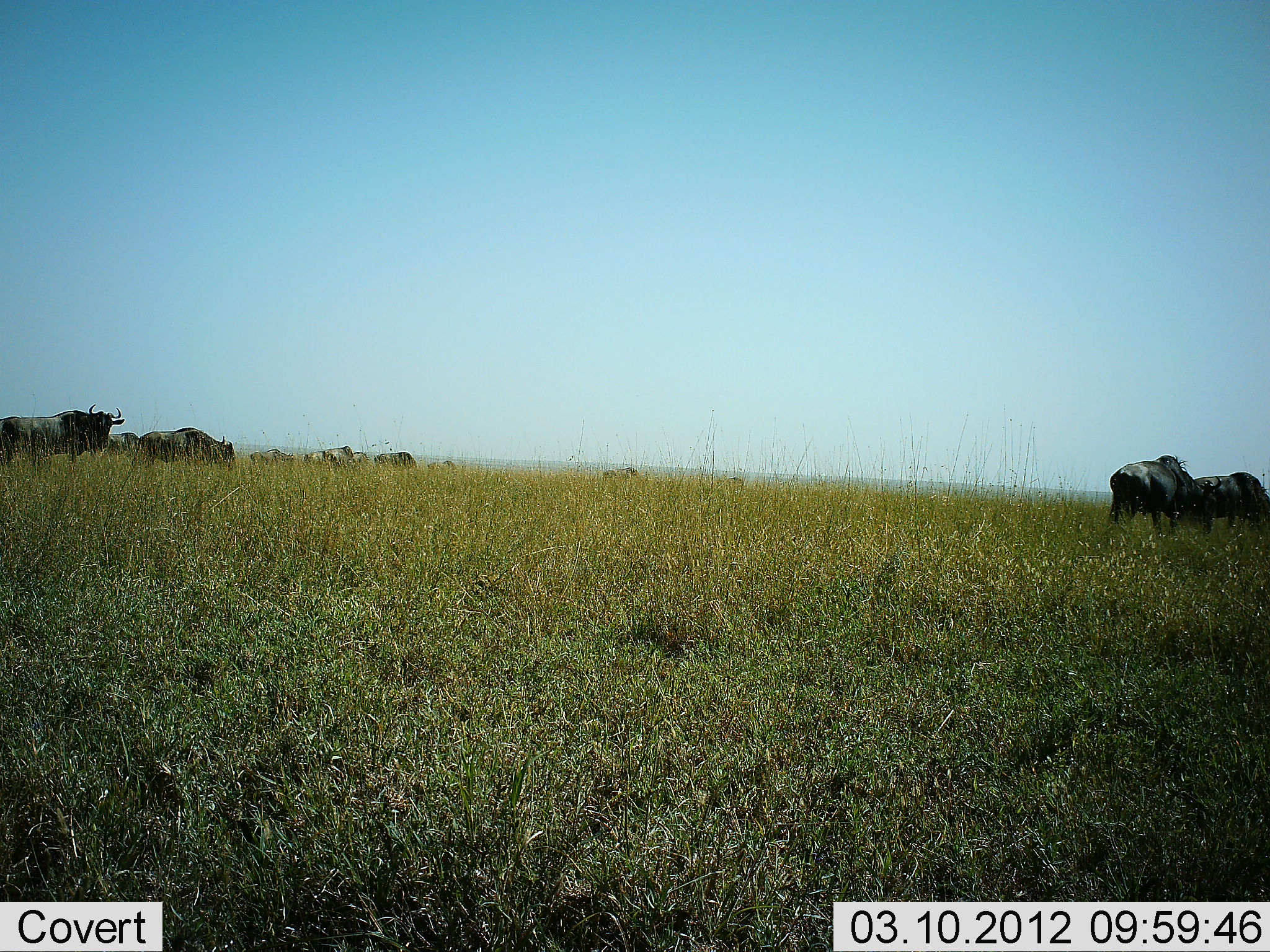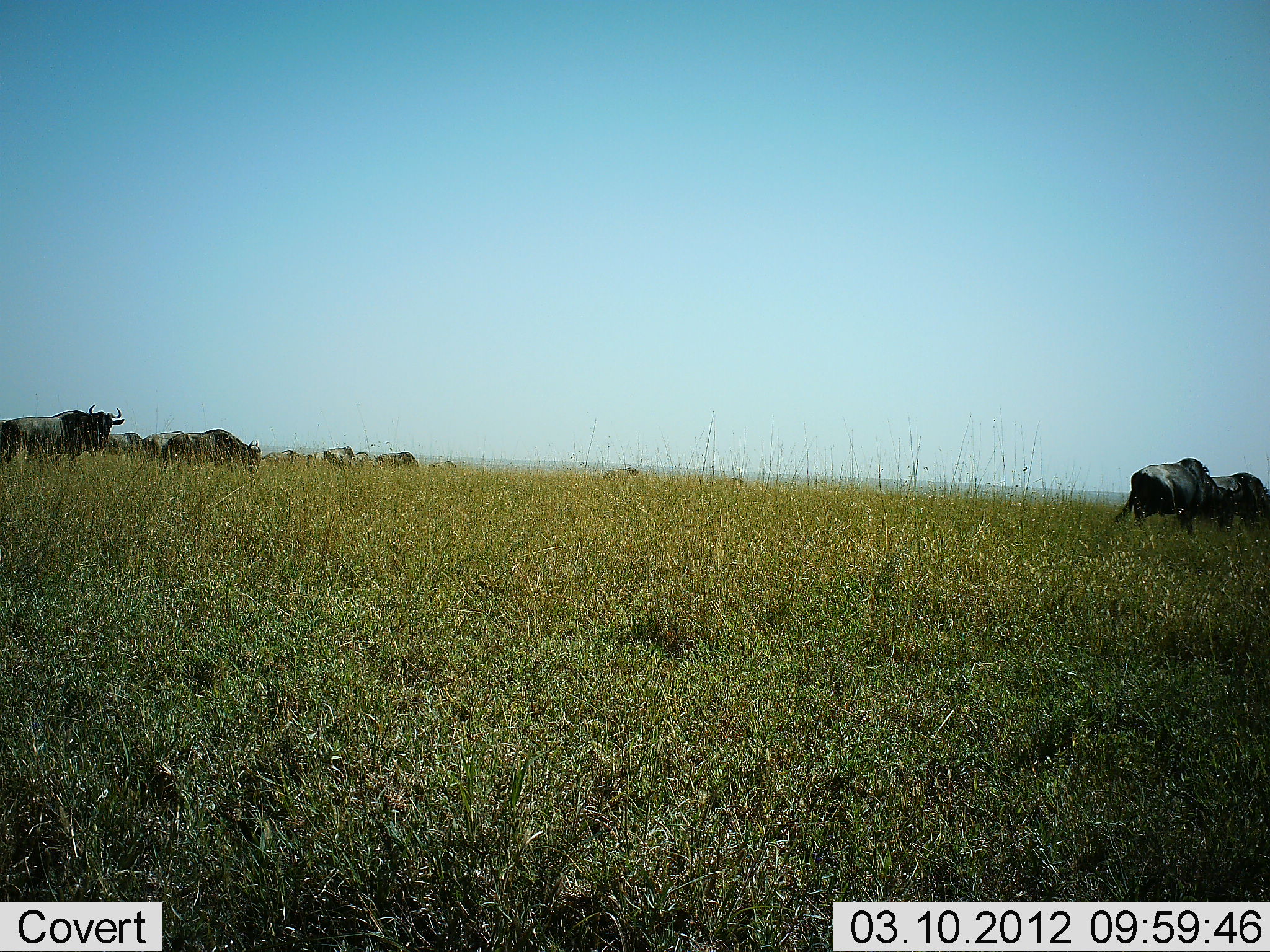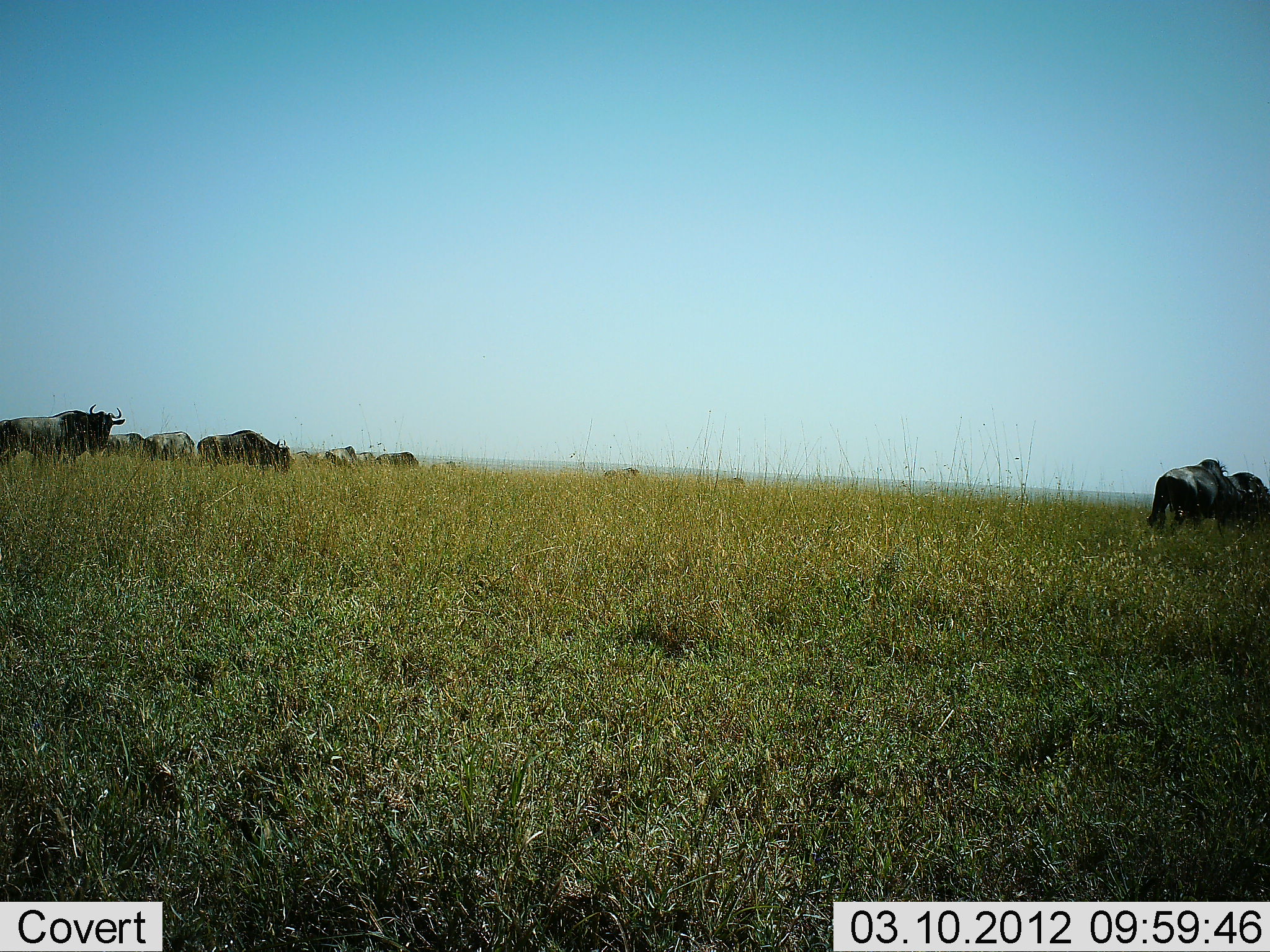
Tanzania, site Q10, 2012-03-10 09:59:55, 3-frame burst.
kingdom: Animalia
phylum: Chordata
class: Mammalia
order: Artiodactyla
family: Bovidae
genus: Connochaetes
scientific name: Connochaetes taurinus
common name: blue wildebeest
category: wildebeest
Wildebeest (blue wildebeest) (Connochaetes taurinus), count 11-50. Behavior (volunteer vote fractions): standing 62%, resting 4%, moving 79%, interacting 0%. Young present (vote fraction): 4%. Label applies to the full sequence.